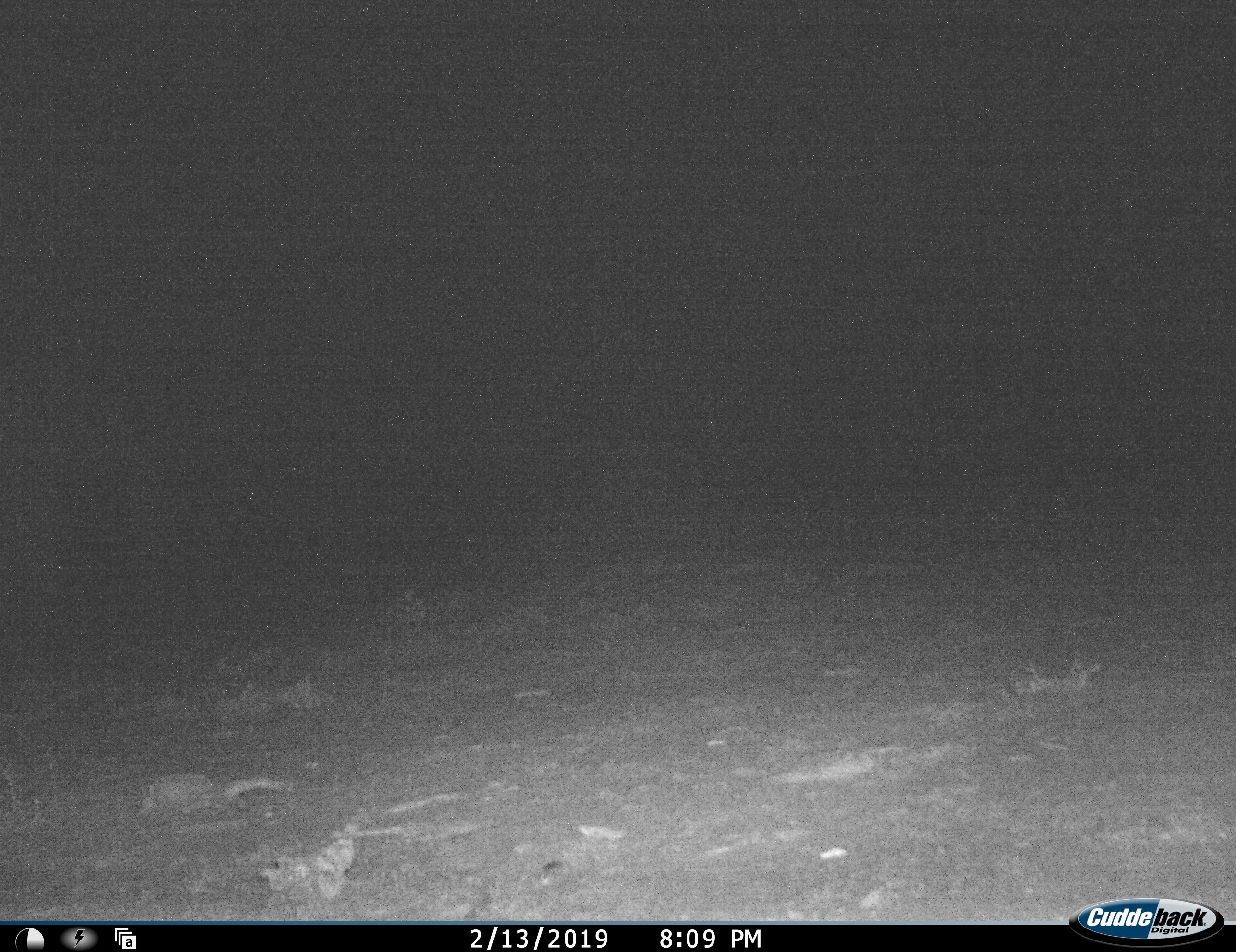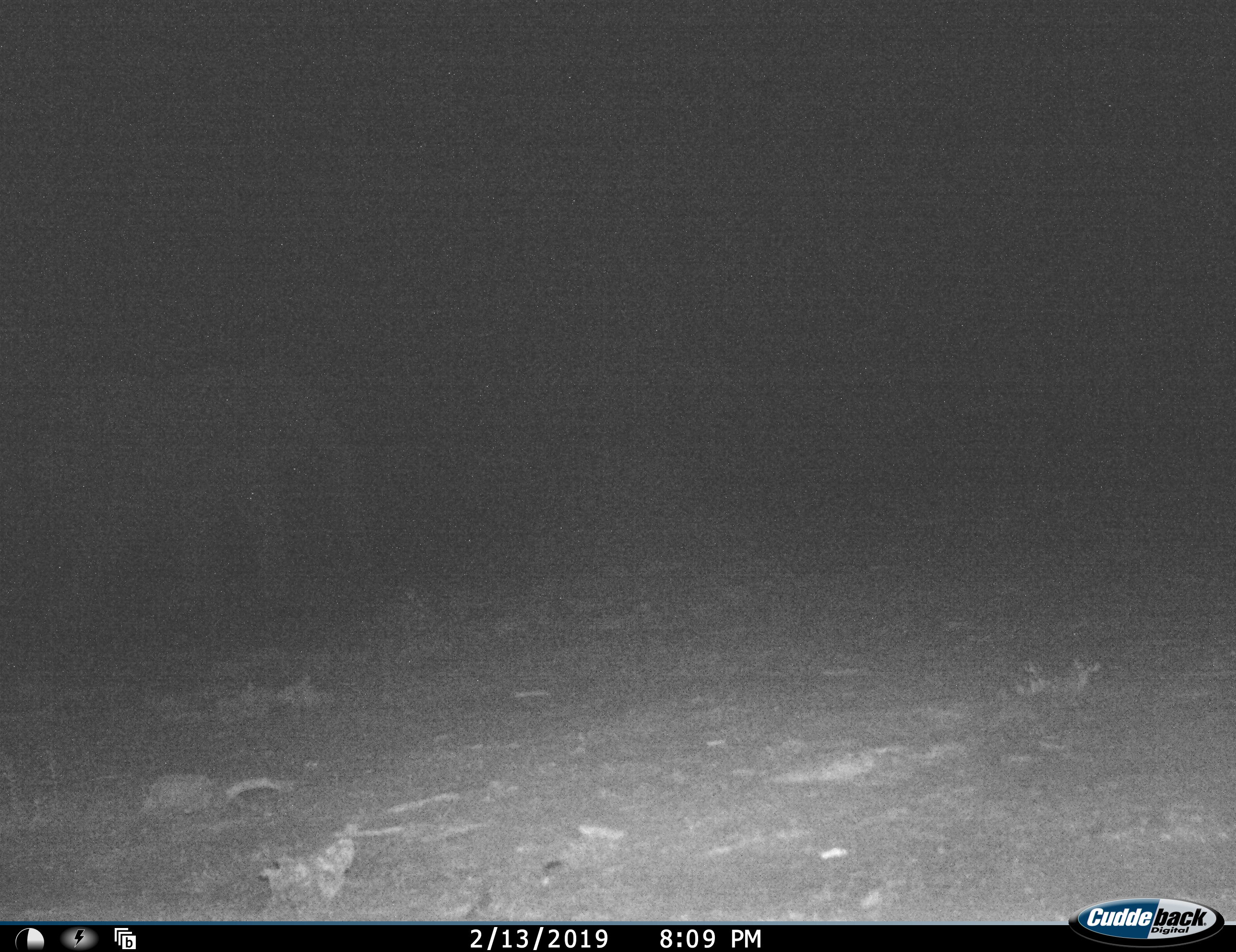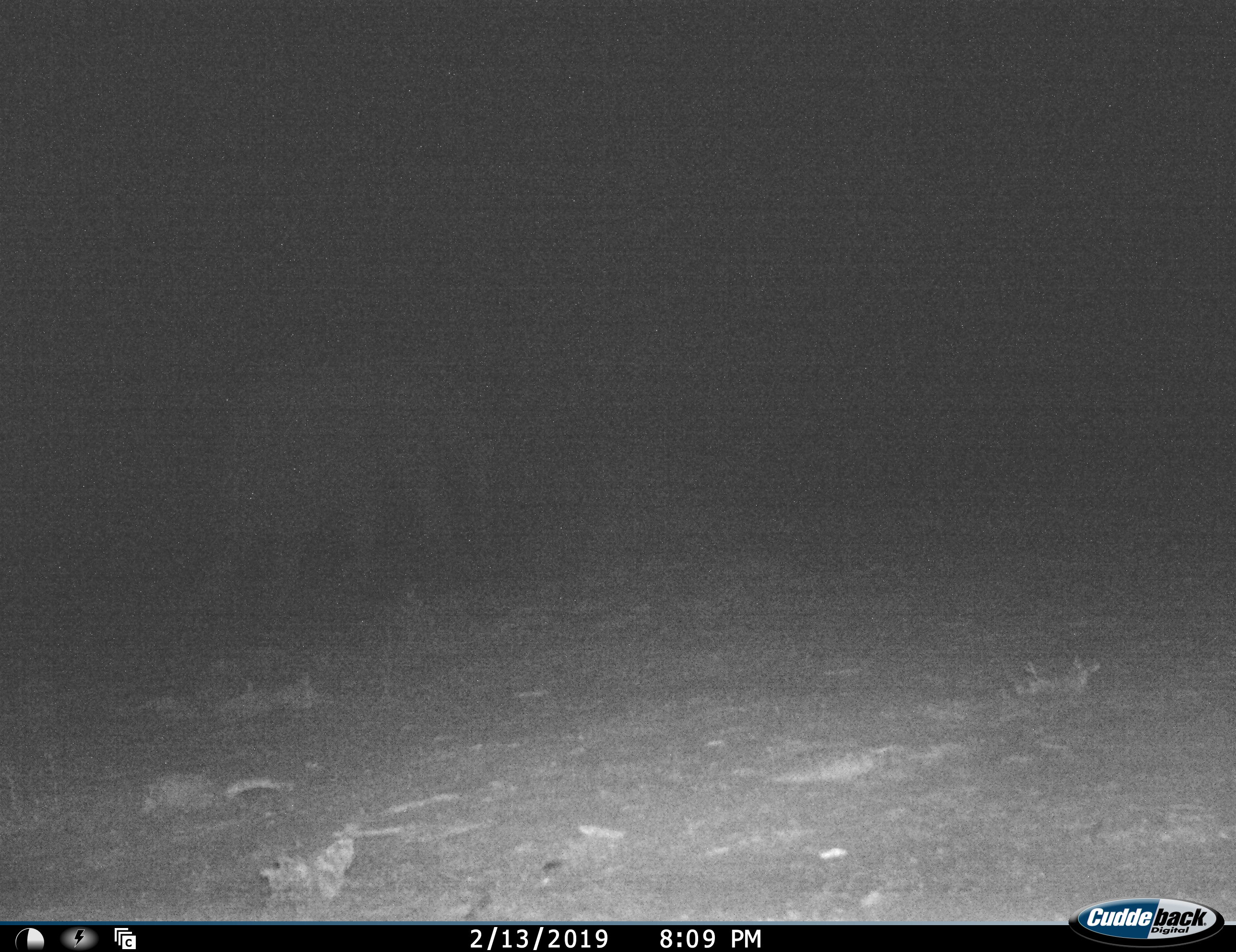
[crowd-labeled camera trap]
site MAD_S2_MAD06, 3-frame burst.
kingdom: Animalia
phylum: Chordata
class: Mammalia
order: Proboscidea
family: Elephantidae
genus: Loxodonta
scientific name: Loxodonta africana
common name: african bush elephant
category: elephant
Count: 1.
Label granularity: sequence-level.